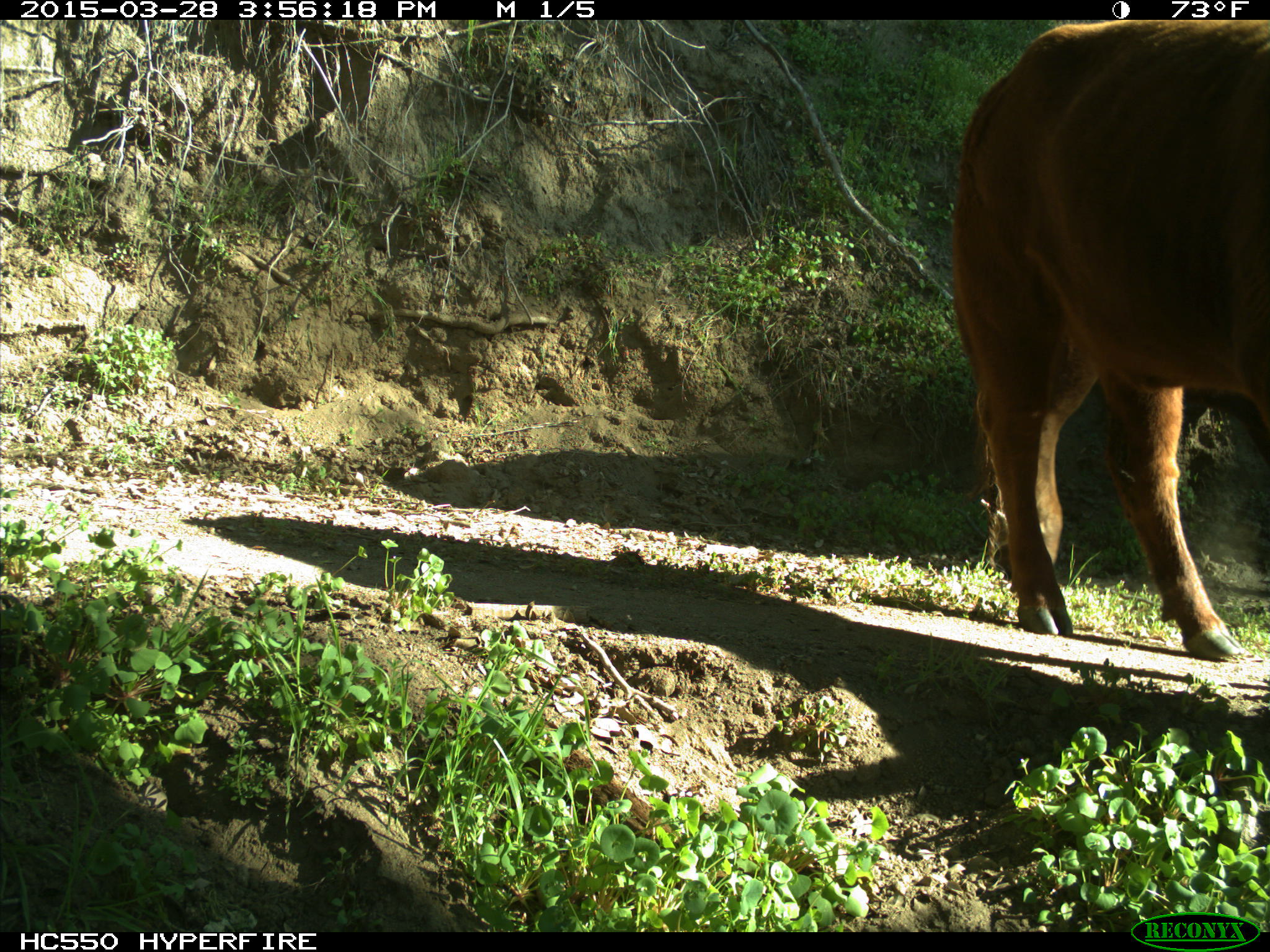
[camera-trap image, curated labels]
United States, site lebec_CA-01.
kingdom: Animalia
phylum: Chordata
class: Mammalia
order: Artiodactyla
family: Bovidae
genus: Bos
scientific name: Bos taurus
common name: domestic cow